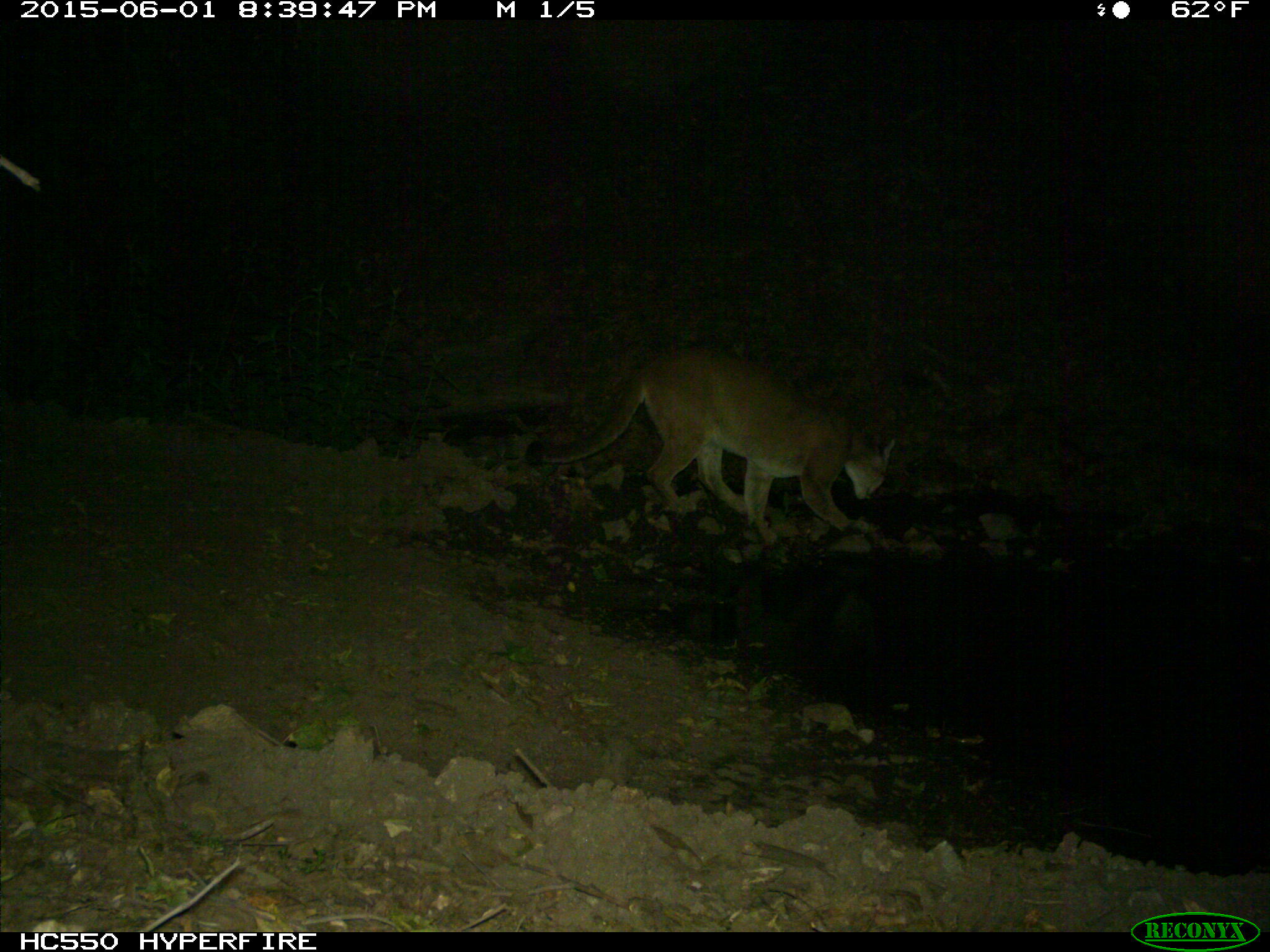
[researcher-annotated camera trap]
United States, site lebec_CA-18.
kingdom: Animalia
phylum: Chordata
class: Mammalia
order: Carnivora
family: Felidae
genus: Puma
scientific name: Puma concolor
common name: mountain lion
Puma concolor (mountain lion).